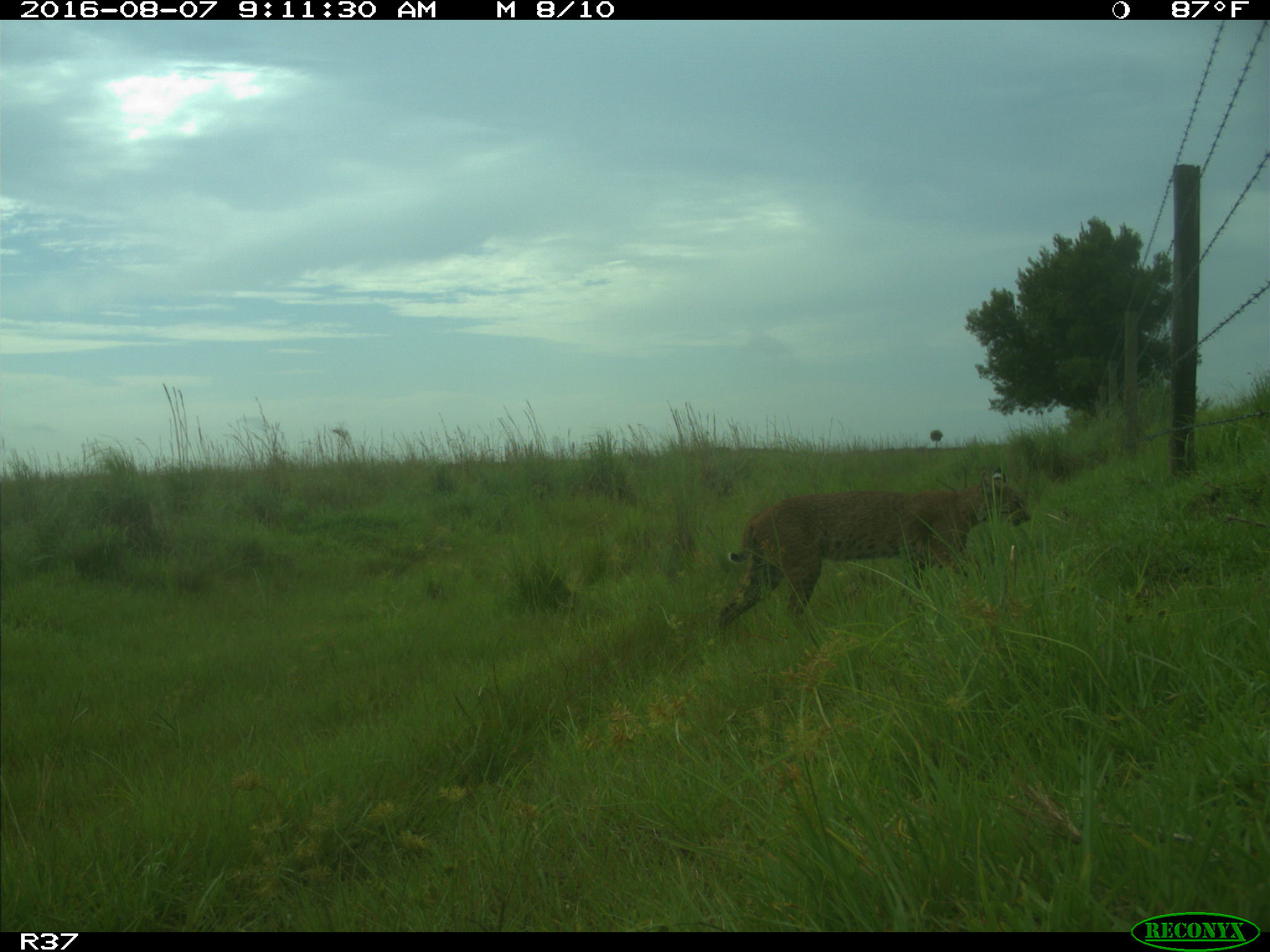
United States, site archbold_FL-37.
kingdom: Animalia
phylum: Chordata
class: Mammalia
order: Carnivora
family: Felidae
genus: Lynx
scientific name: Lynx rufus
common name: bobcat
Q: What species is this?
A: Lynx rufus (bobcat).